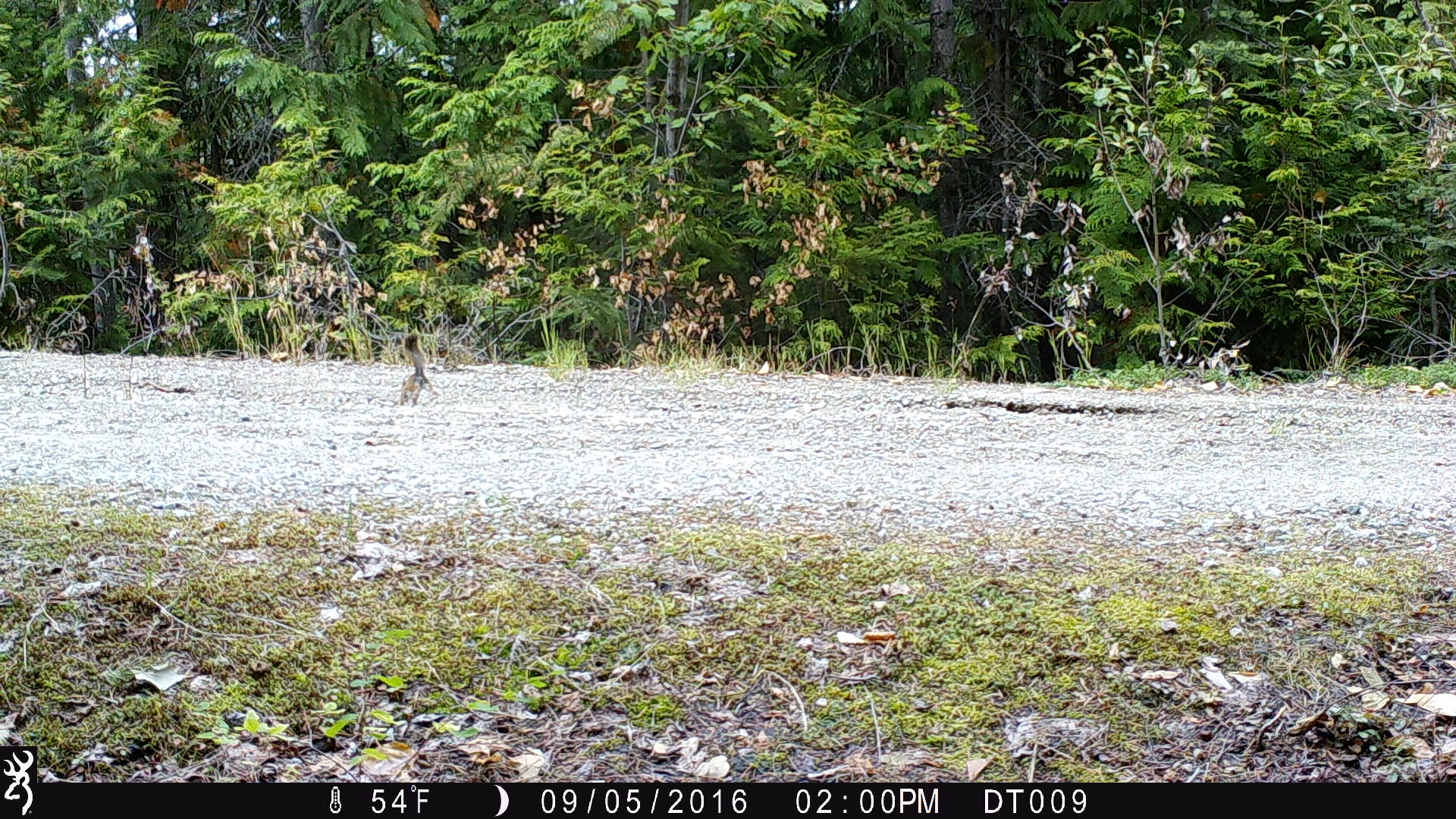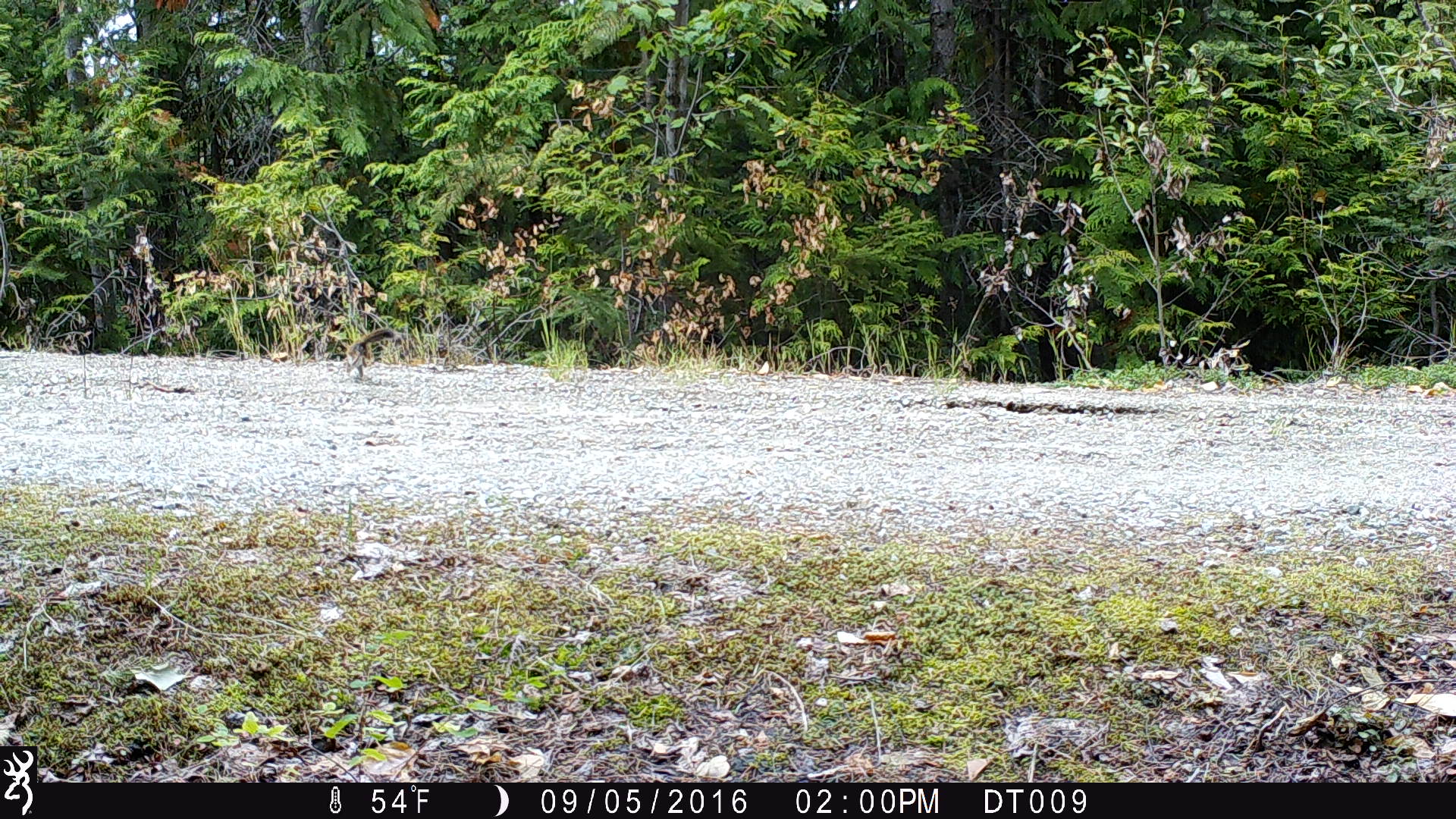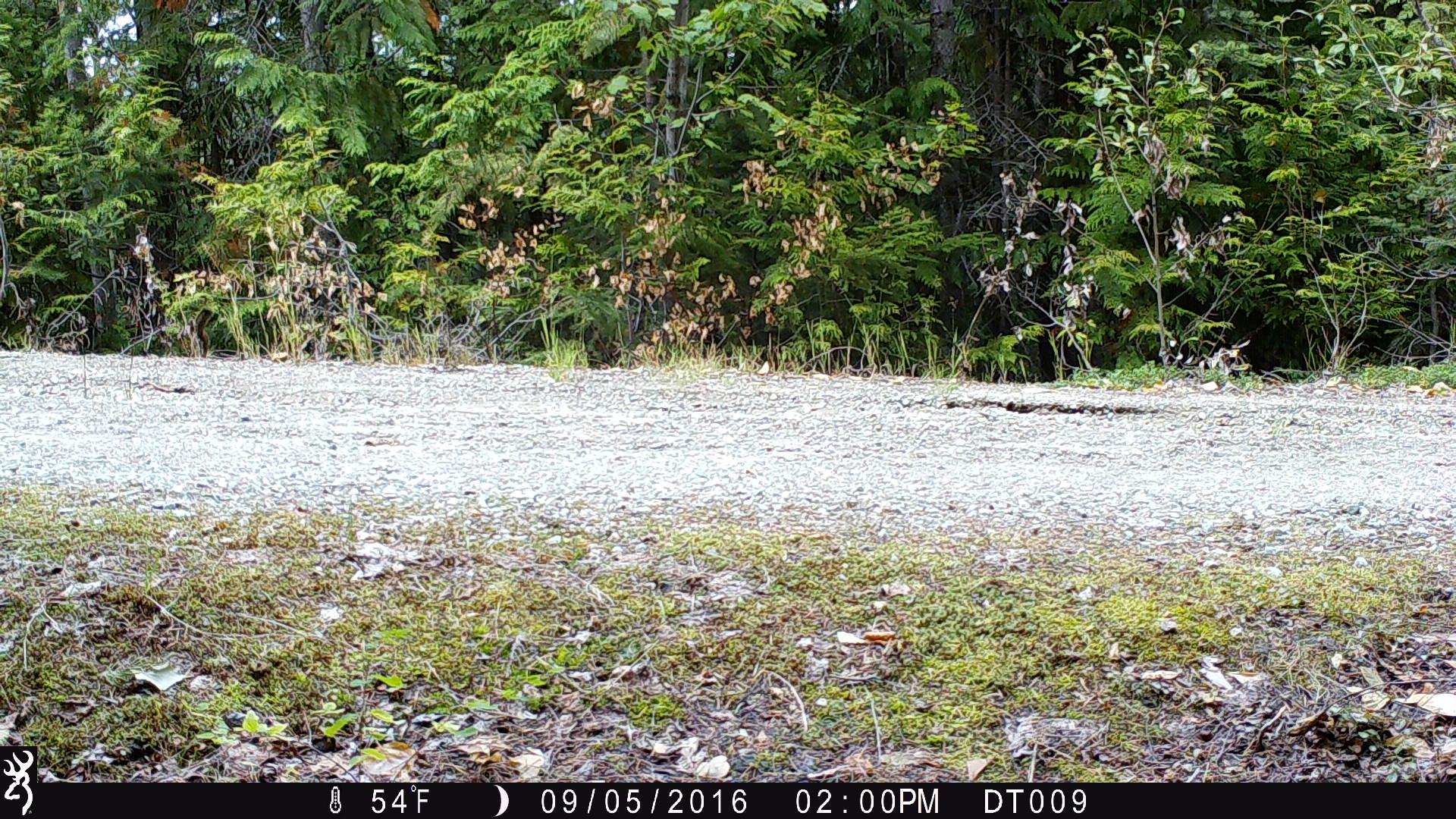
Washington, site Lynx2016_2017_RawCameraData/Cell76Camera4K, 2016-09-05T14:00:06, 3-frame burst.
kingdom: Animalia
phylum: Chordata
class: Mammalia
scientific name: Mammalia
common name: small mammal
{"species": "small mammal (Mammalia)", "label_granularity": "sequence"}